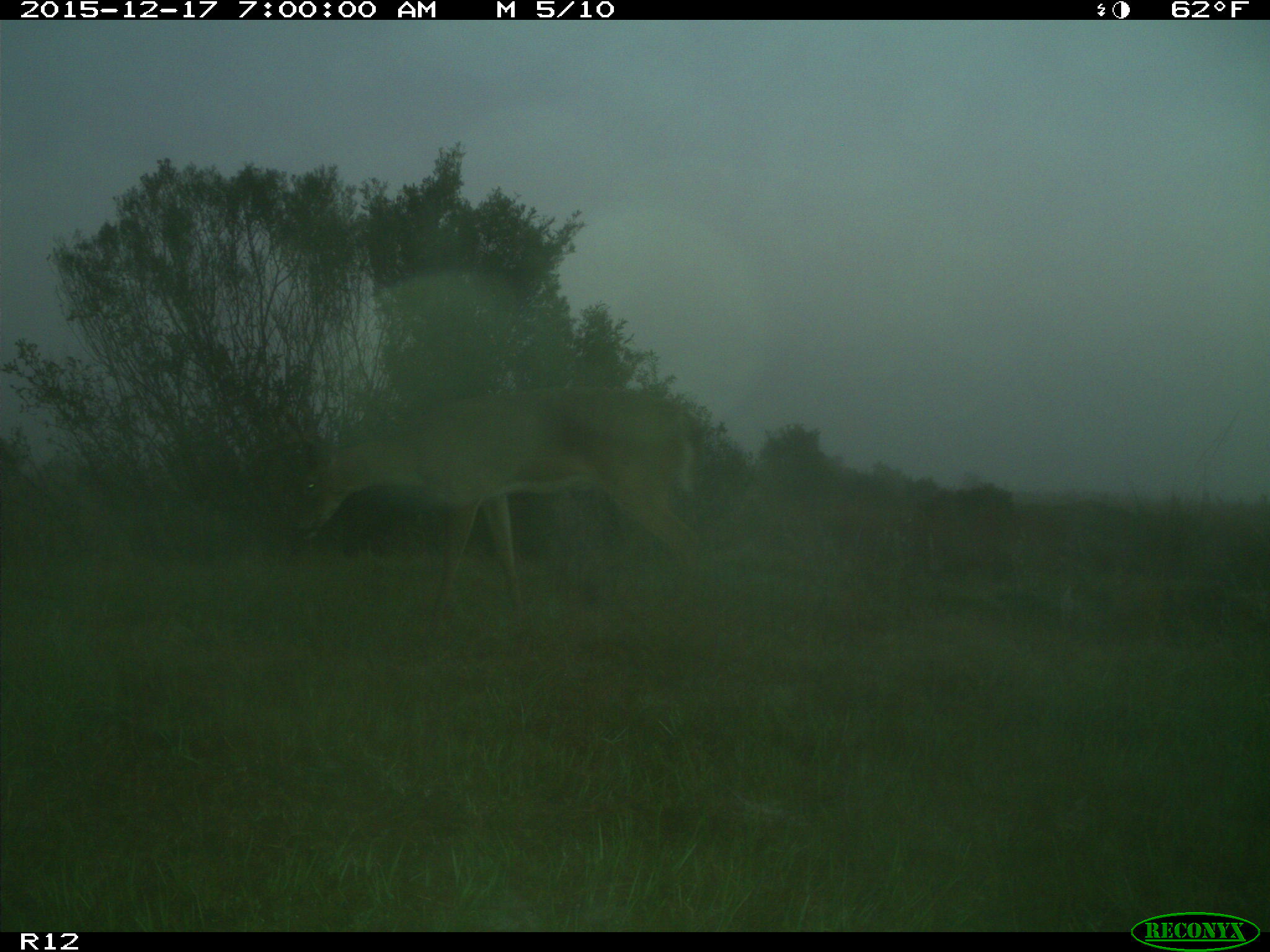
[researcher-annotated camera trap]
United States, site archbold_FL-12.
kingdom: Animalia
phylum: Chordata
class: Mammalia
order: Artiodactyla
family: Cervidae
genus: Odocoileus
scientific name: Odocoileus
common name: deer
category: unidentified deer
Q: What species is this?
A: Unidentified deer (deer) (Odocoileus).